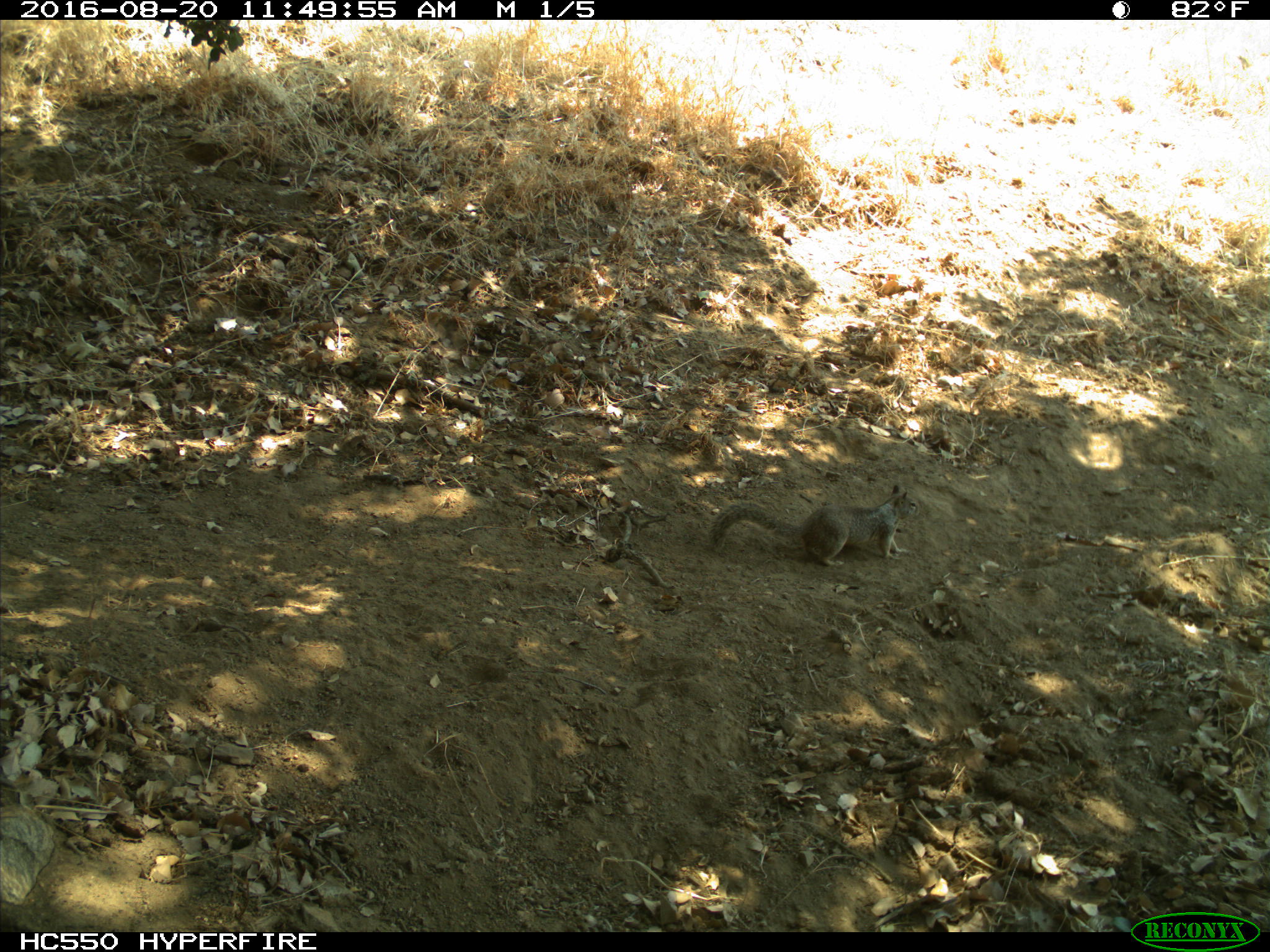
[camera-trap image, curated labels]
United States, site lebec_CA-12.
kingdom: Animalia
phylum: Chordata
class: Mammalia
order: Rodentia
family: Sciuridae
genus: Otospermophilus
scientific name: Otospermophilus beecheyi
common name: california ground squirrel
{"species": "Otospermophilus beecheyi (california ground squirrel)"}